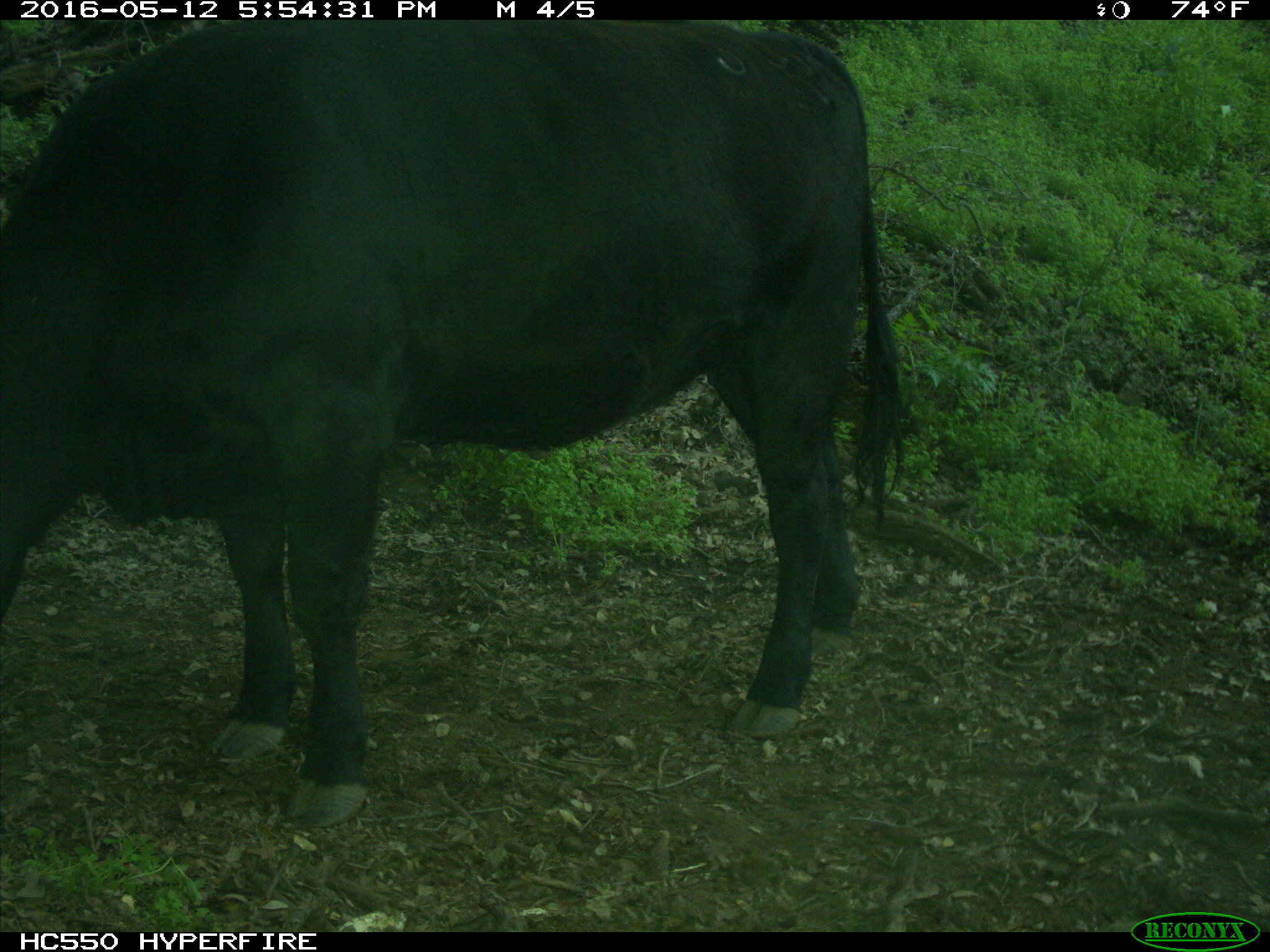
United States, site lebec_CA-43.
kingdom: Animalia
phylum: Chordata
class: Mammalia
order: Artiodactyla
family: Bovidae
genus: Bos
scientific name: Bos taurus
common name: domestic cow